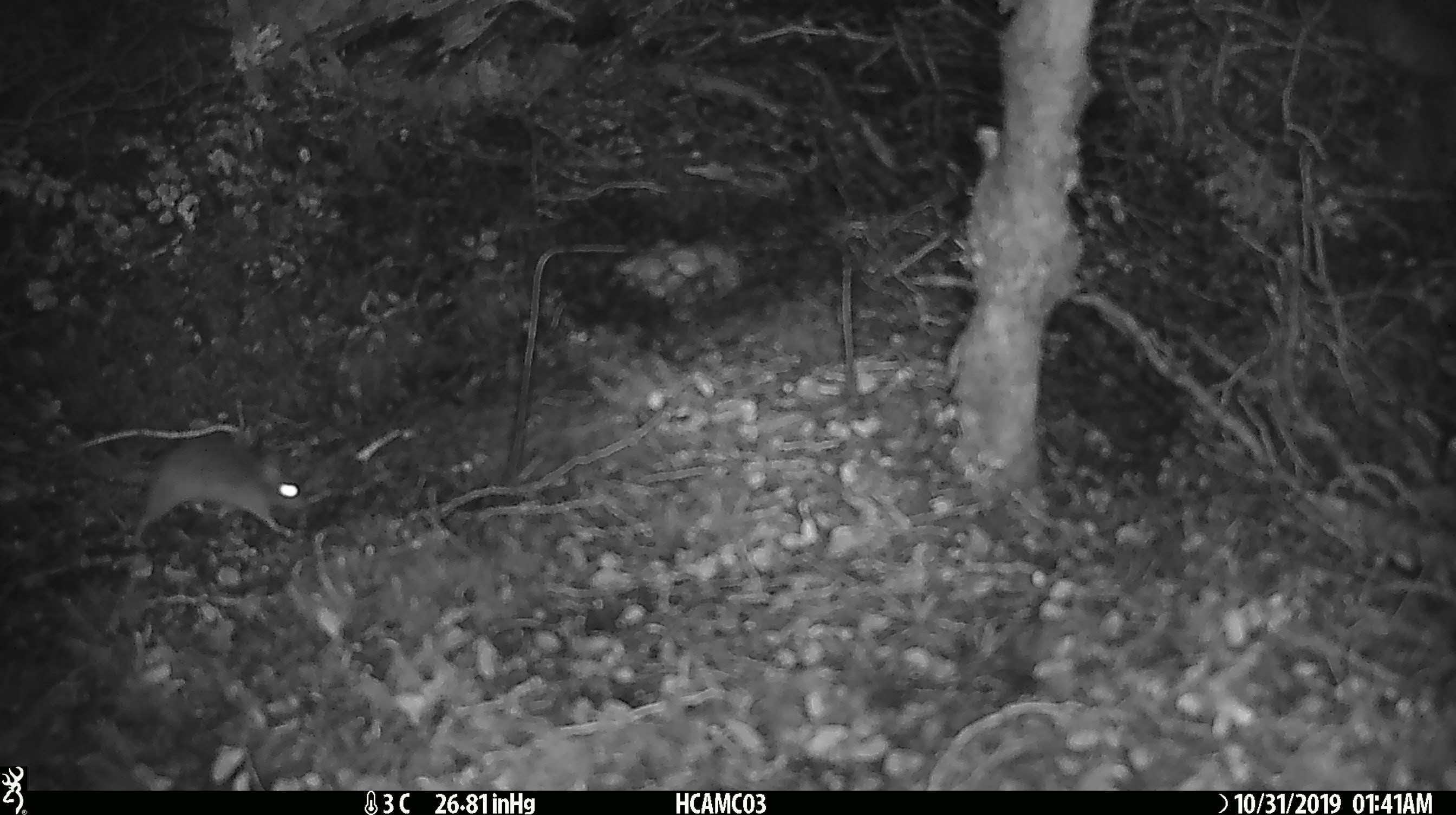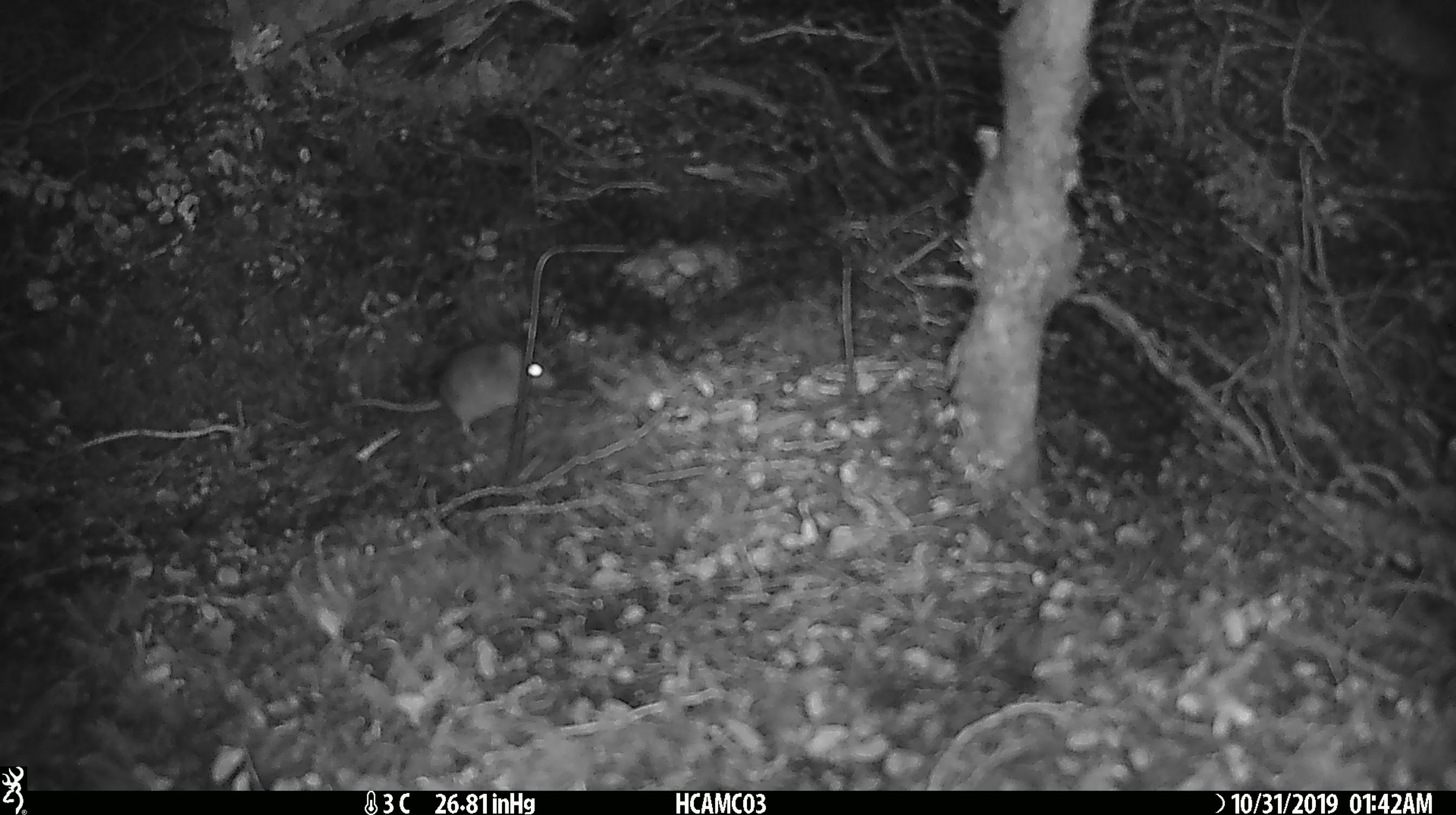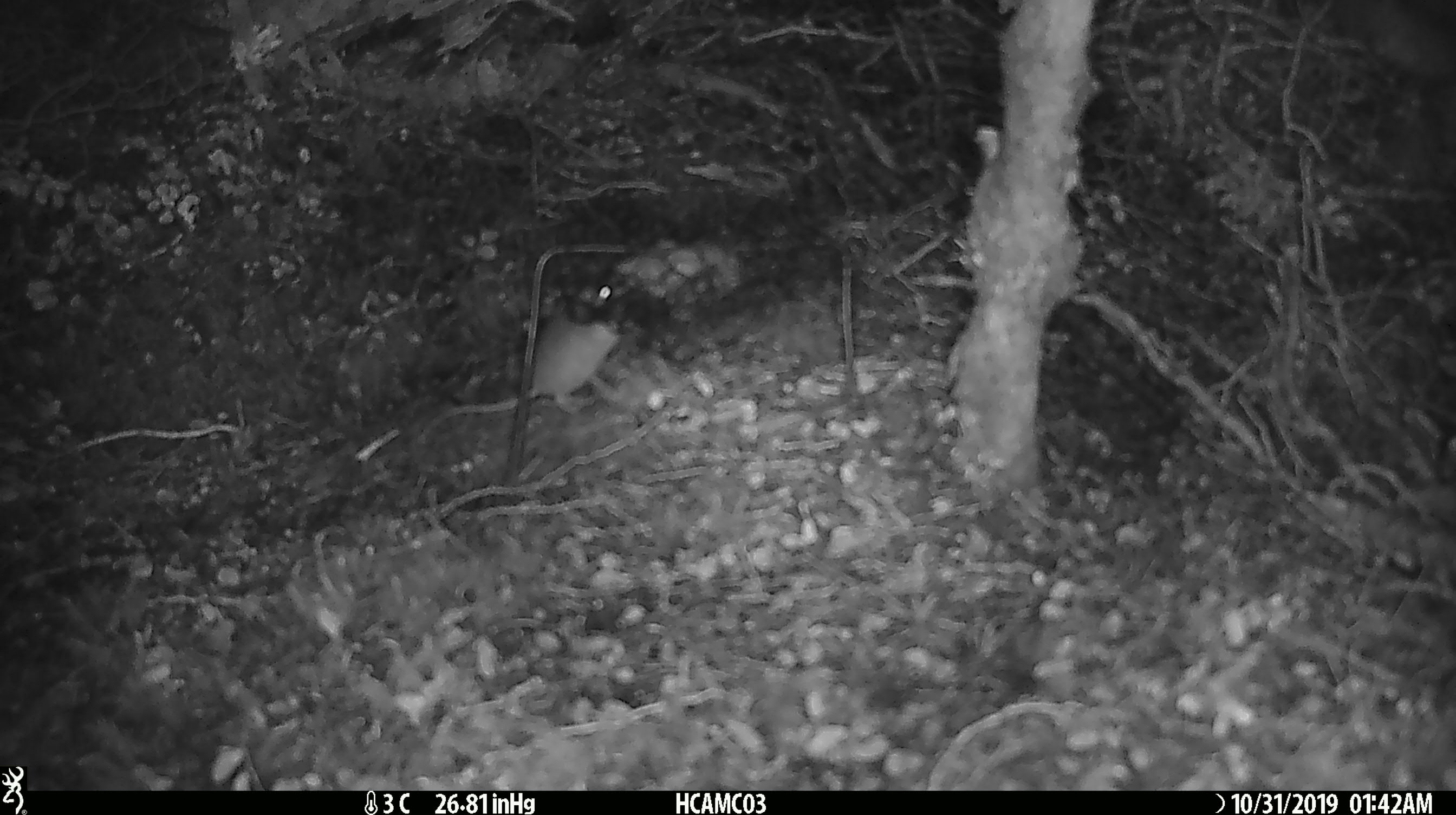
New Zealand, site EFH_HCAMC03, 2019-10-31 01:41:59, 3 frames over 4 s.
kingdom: Animalia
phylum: Chordata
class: Mammalia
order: Rodentia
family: Muridae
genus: Mus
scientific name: Mus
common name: mouse